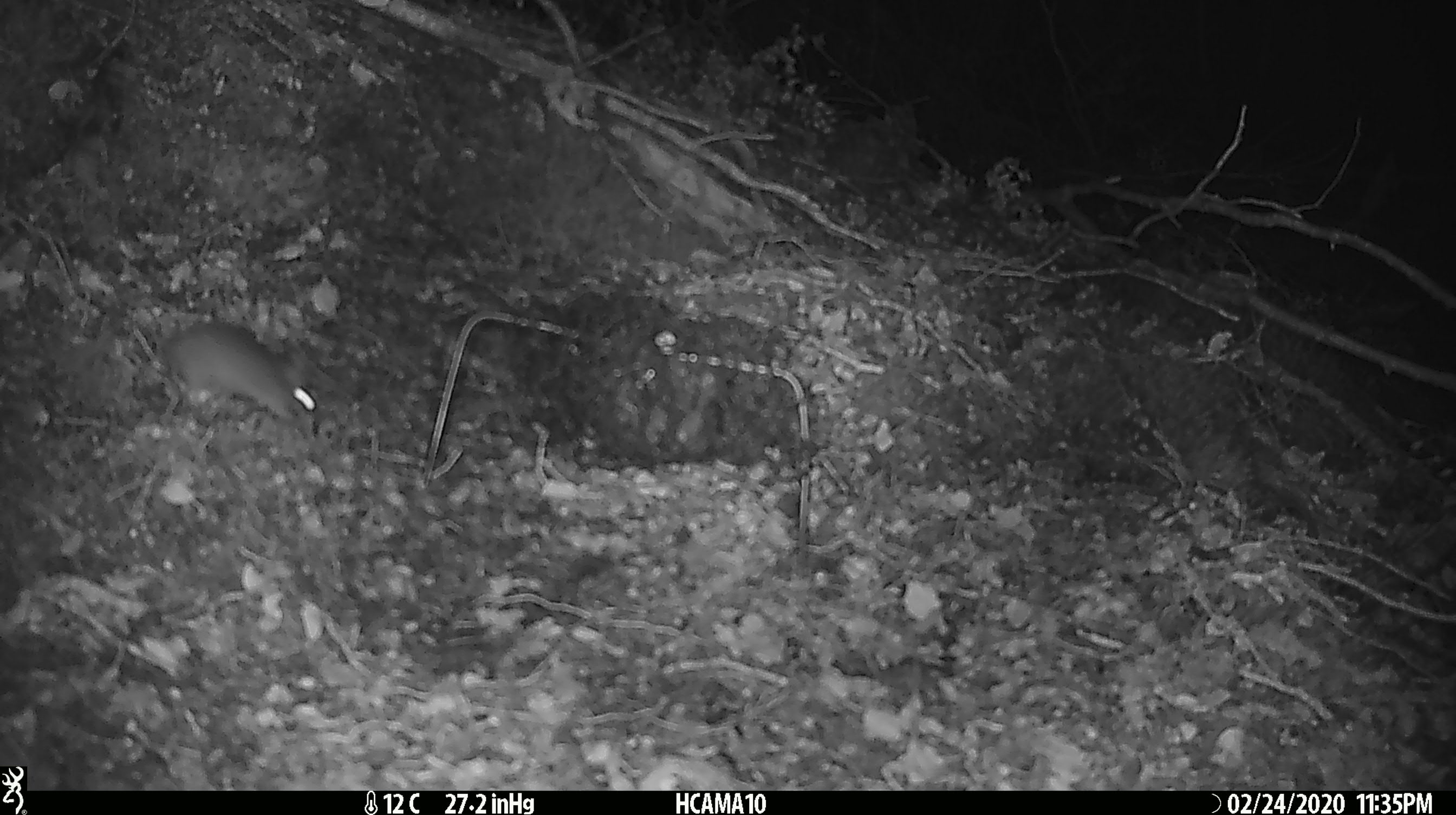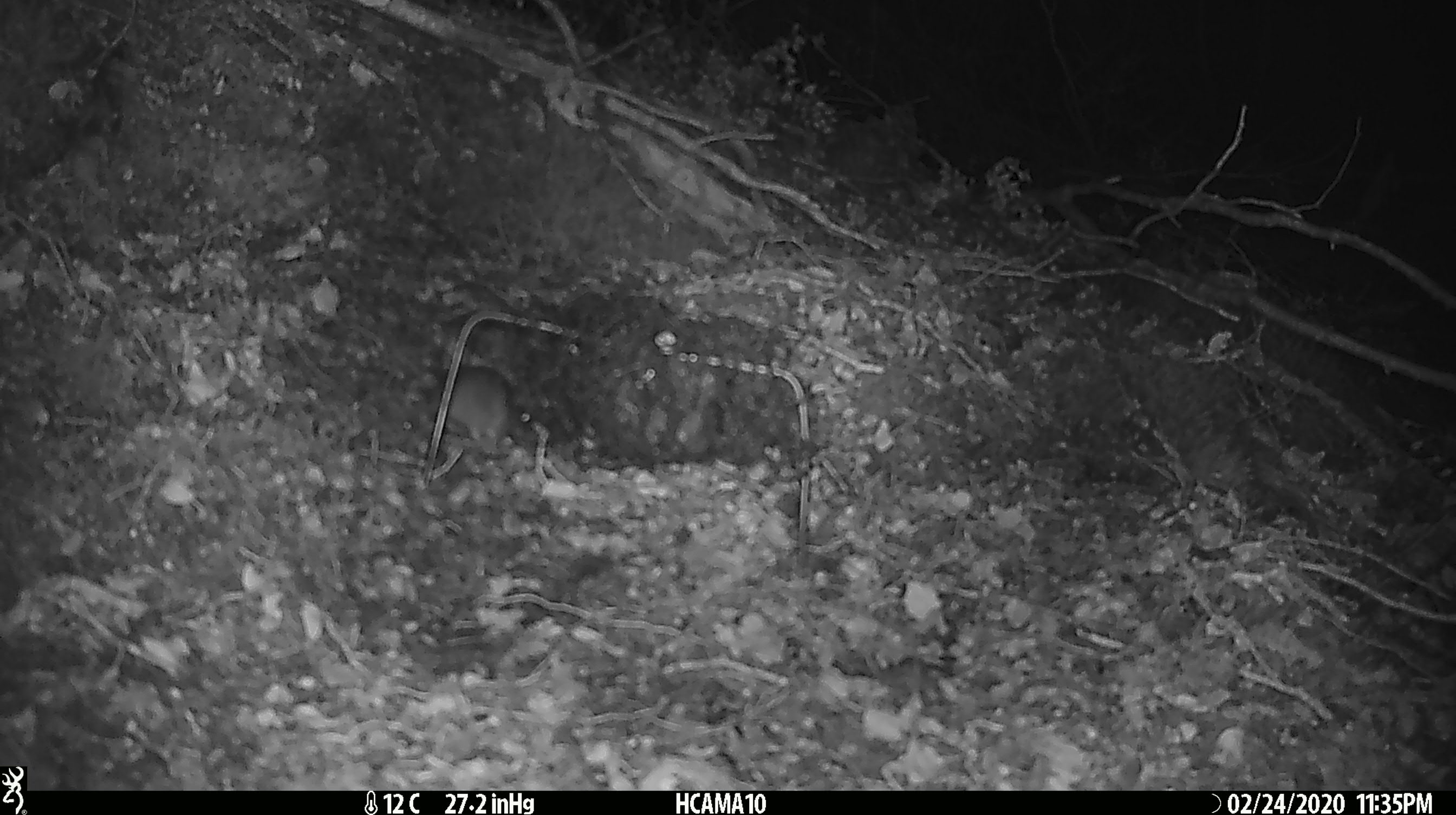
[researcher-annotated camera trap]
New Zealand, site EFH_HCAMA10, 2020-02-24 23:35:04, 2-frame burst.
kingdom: Animalia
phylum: Chordata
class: Mammalia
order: Rodentia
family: Muridae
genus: Mus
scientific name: Mus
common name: mouse